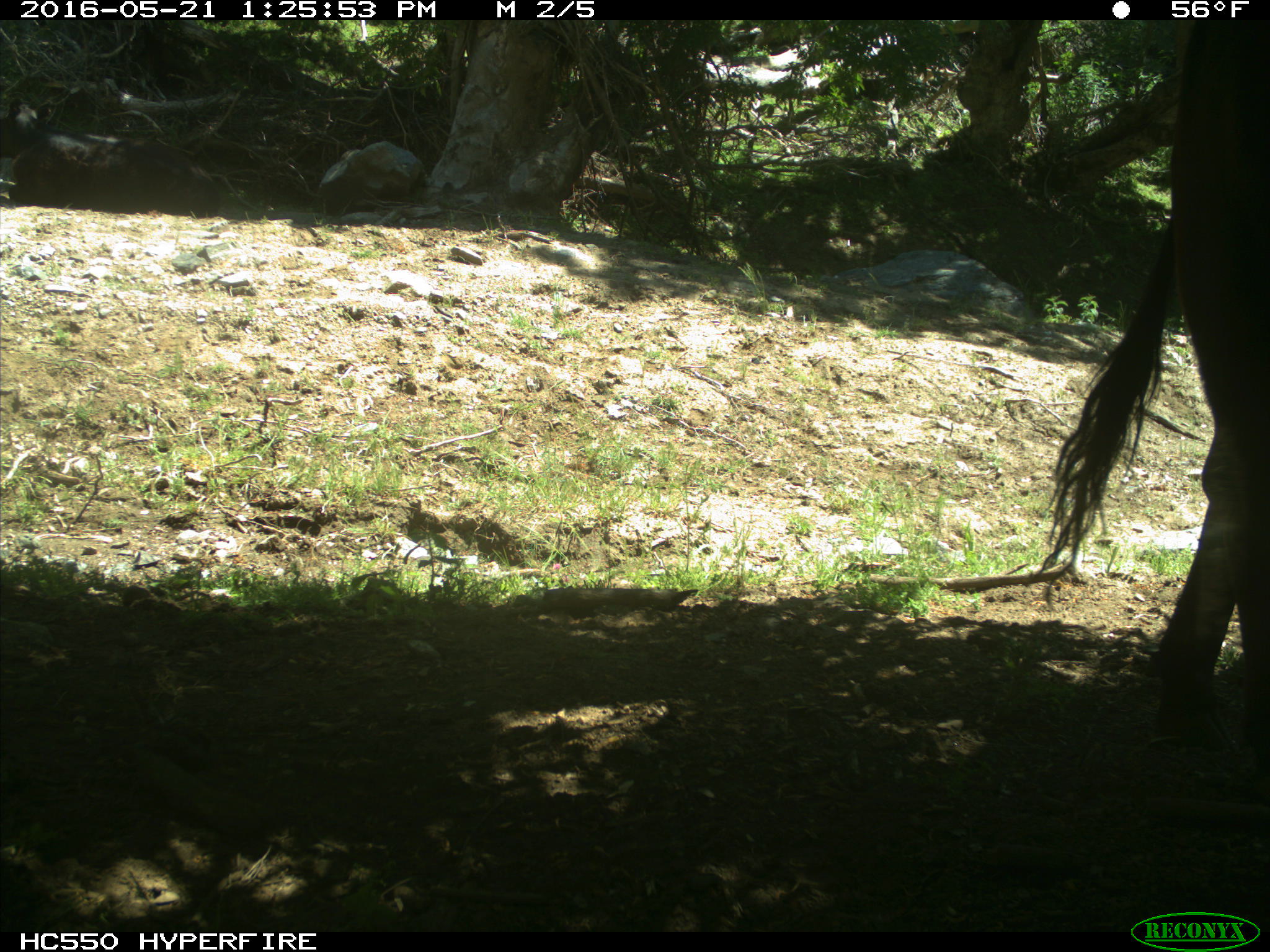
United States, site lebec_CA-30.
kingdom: Animalia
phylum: Chordata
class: Mammalia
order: Artiodactyla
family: Bovidae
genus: Bos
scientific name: Bos taurus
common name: domestic cow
Bos taurus (domestic cow).